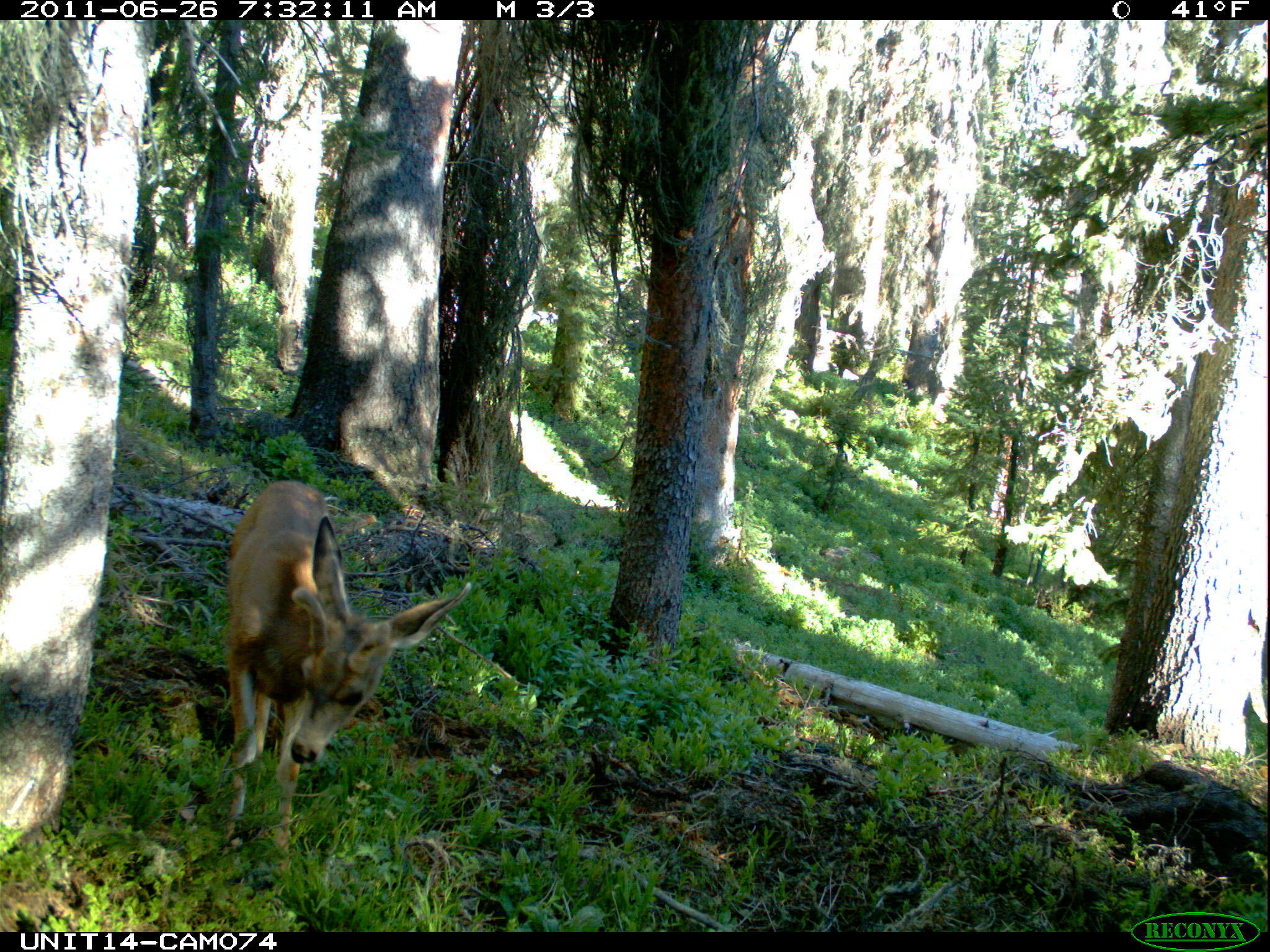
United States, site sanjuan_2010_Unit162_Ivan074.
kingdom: Animalia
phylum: Chordata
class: Mammalia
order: Artiodactyla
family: Cervidae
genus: Odocoileus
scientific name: Odocoileus hemionus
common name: mule deer